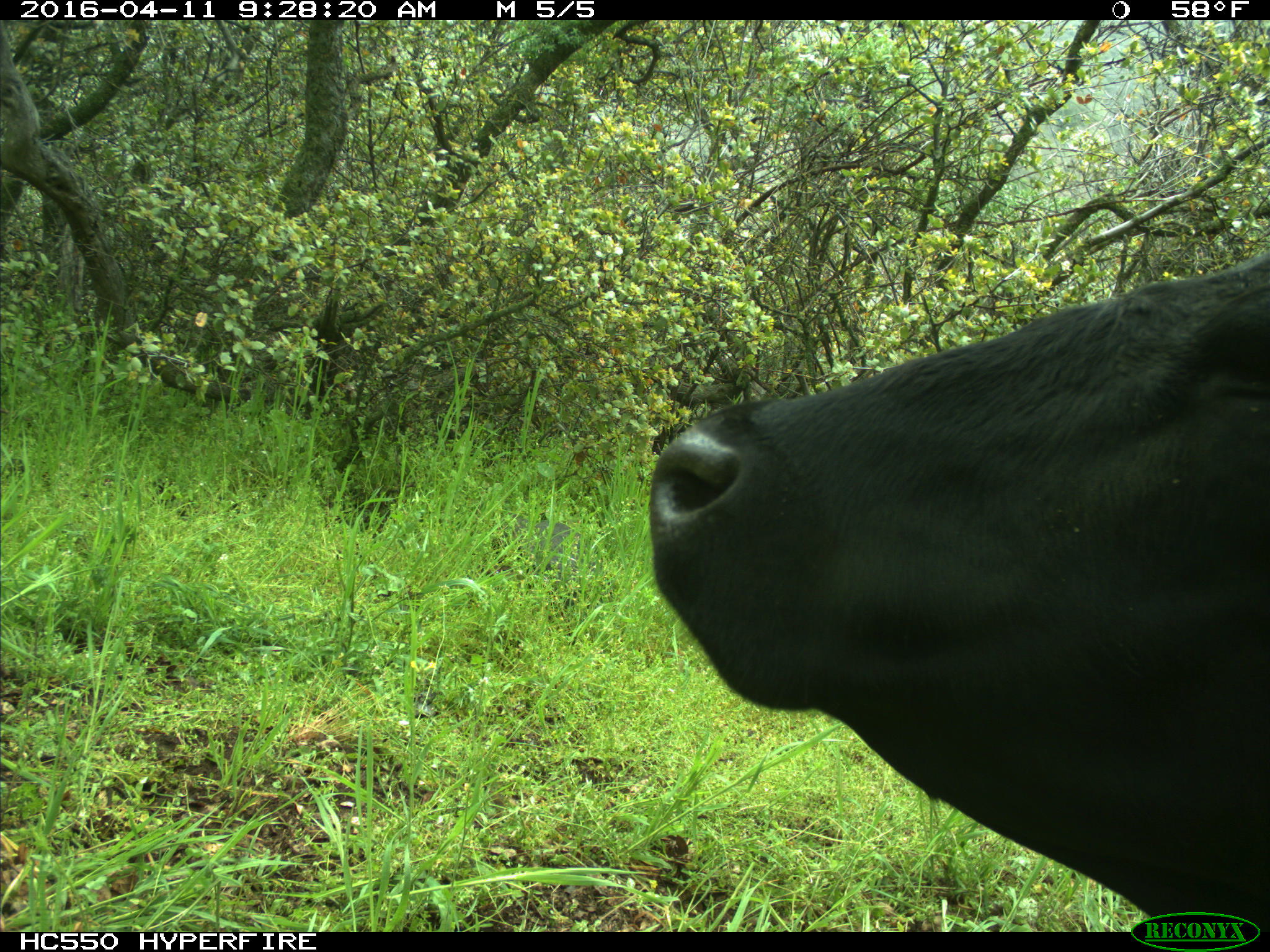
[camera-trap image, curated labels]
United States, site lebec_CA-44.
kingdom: Animalia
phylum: Chordata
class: Mammalia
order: Artiodactyla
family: Bovidae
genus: Bos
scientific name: Bos taurus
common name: domestic cow